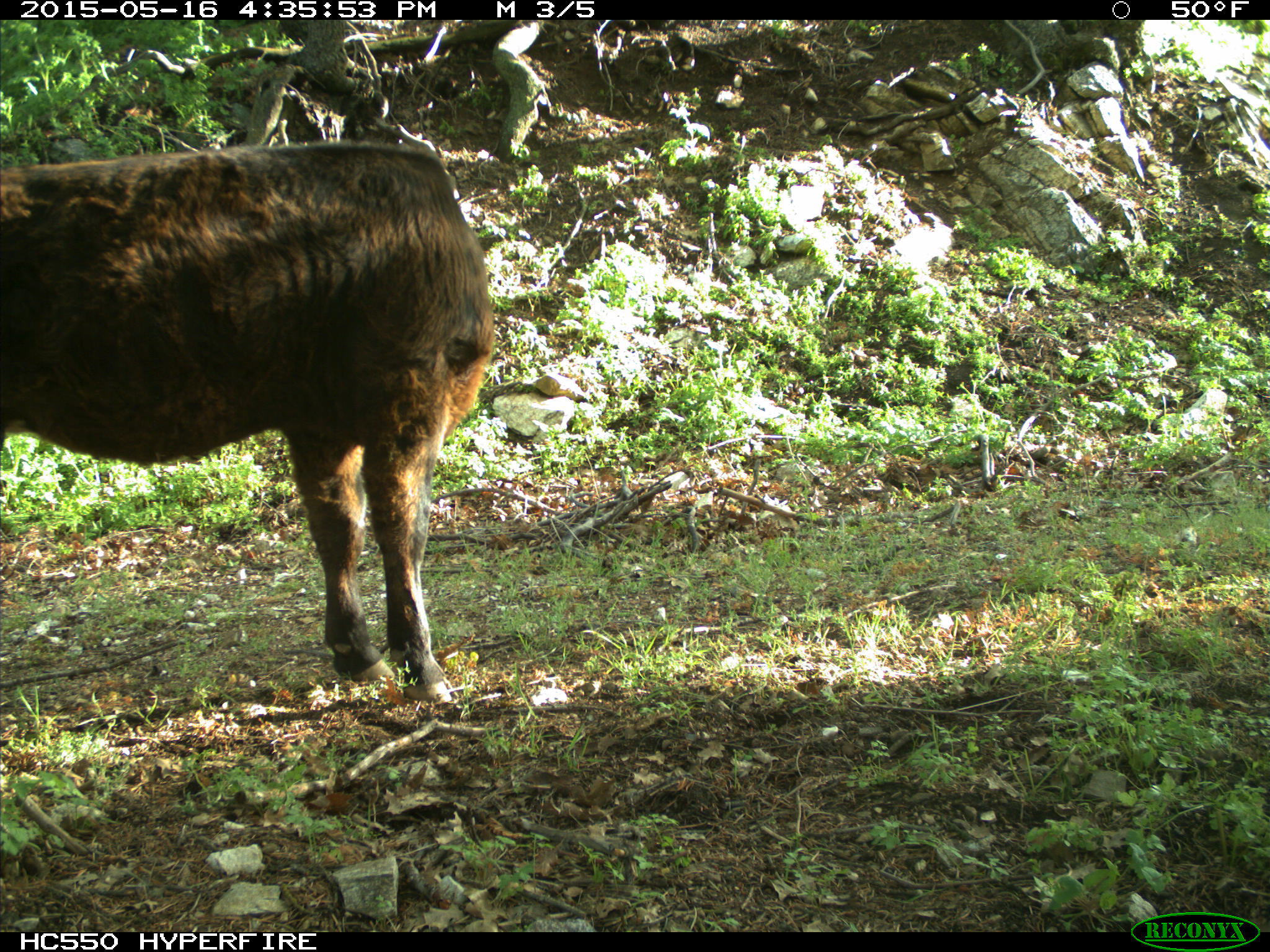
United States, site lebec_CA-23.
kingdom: Animalia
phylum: Chordata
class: Mammalia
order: Artiodactyla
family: Bovidae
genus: Bos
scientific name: Bos taurus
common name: domestic cow